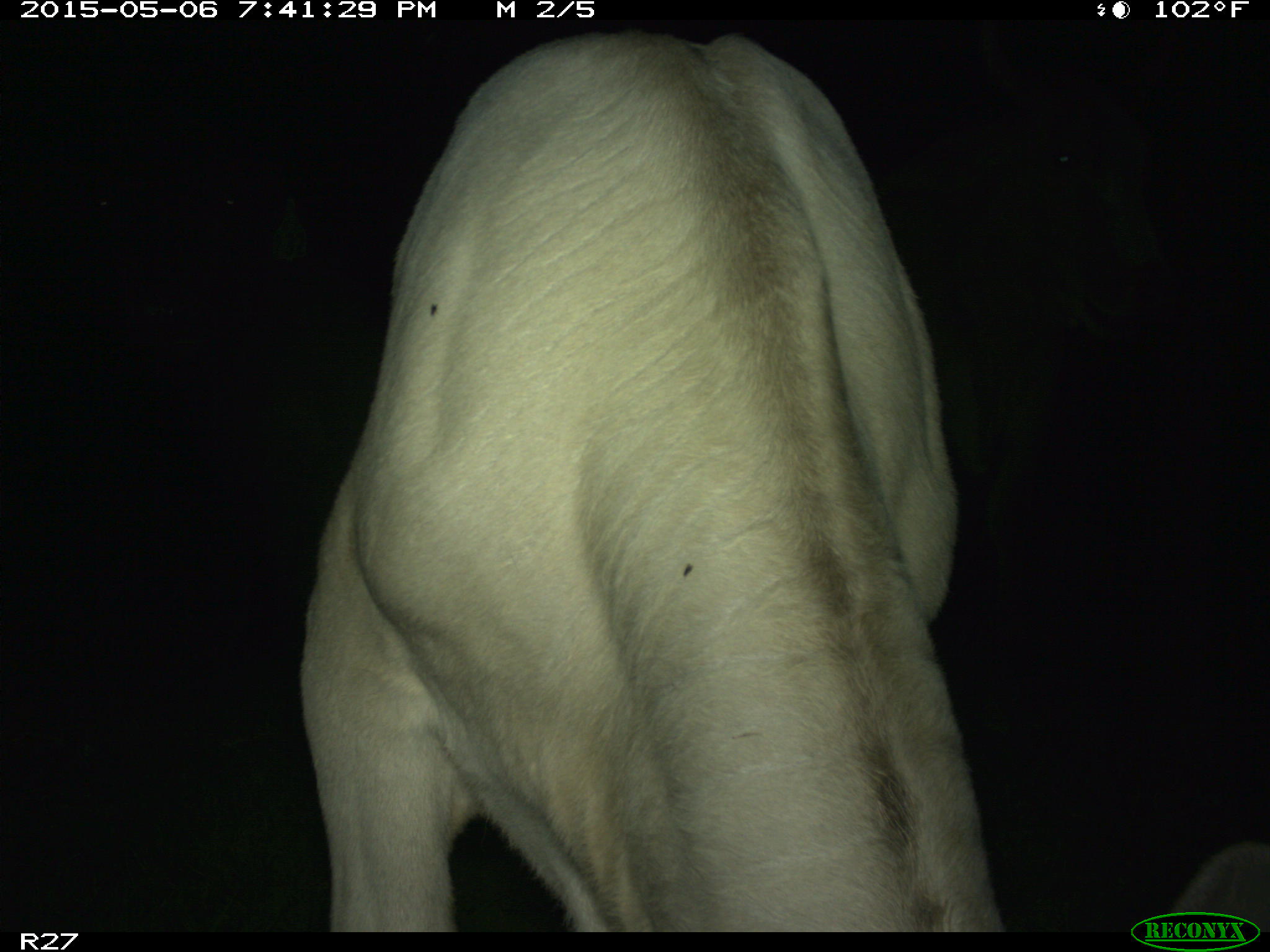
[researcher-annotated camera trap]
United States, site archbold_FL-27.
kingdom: Animalia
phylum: Chordata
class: Mammalia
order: Artiodactyla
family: Bovidae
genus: Bos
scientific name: Bos taurus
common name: domestic cow